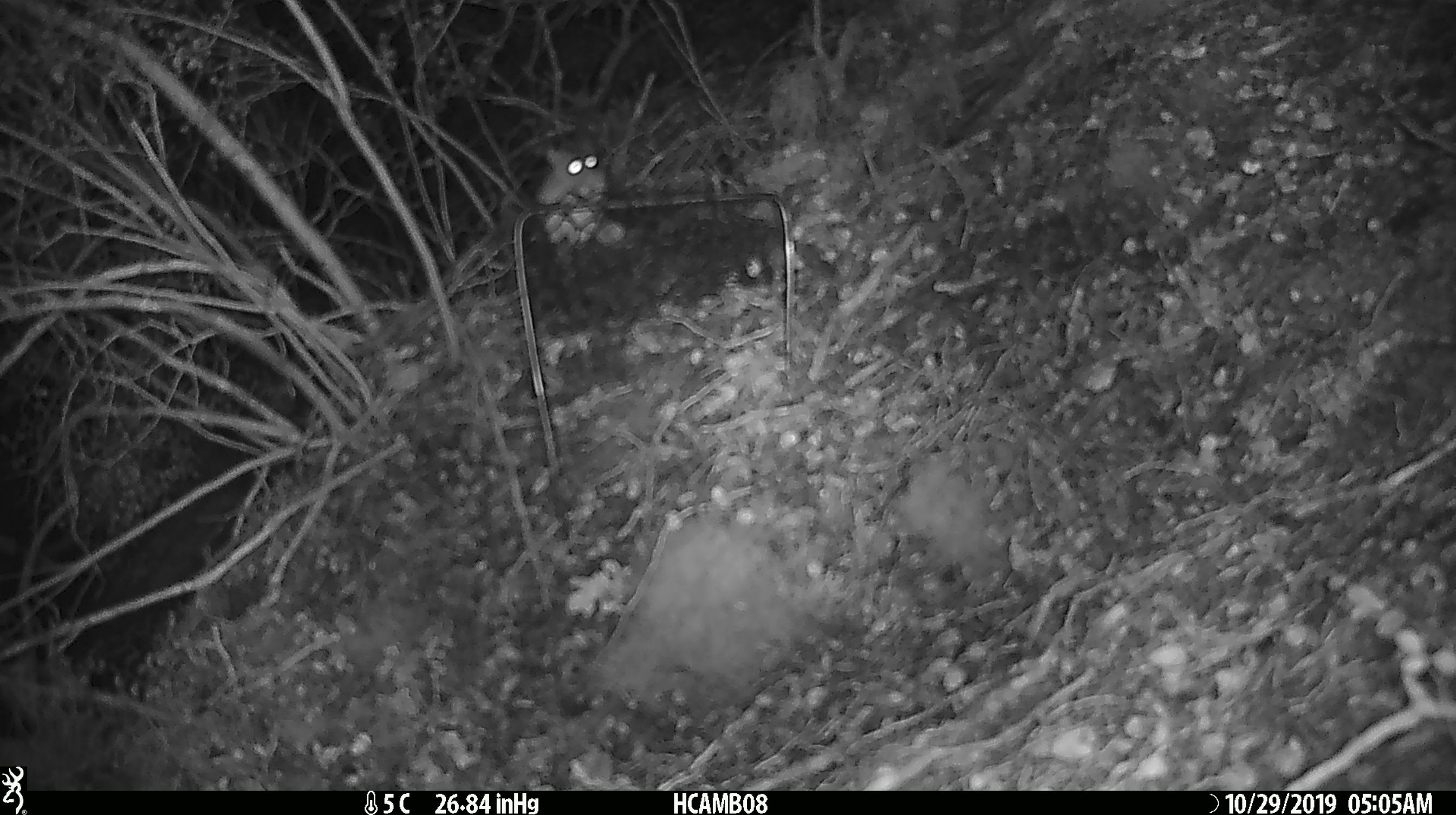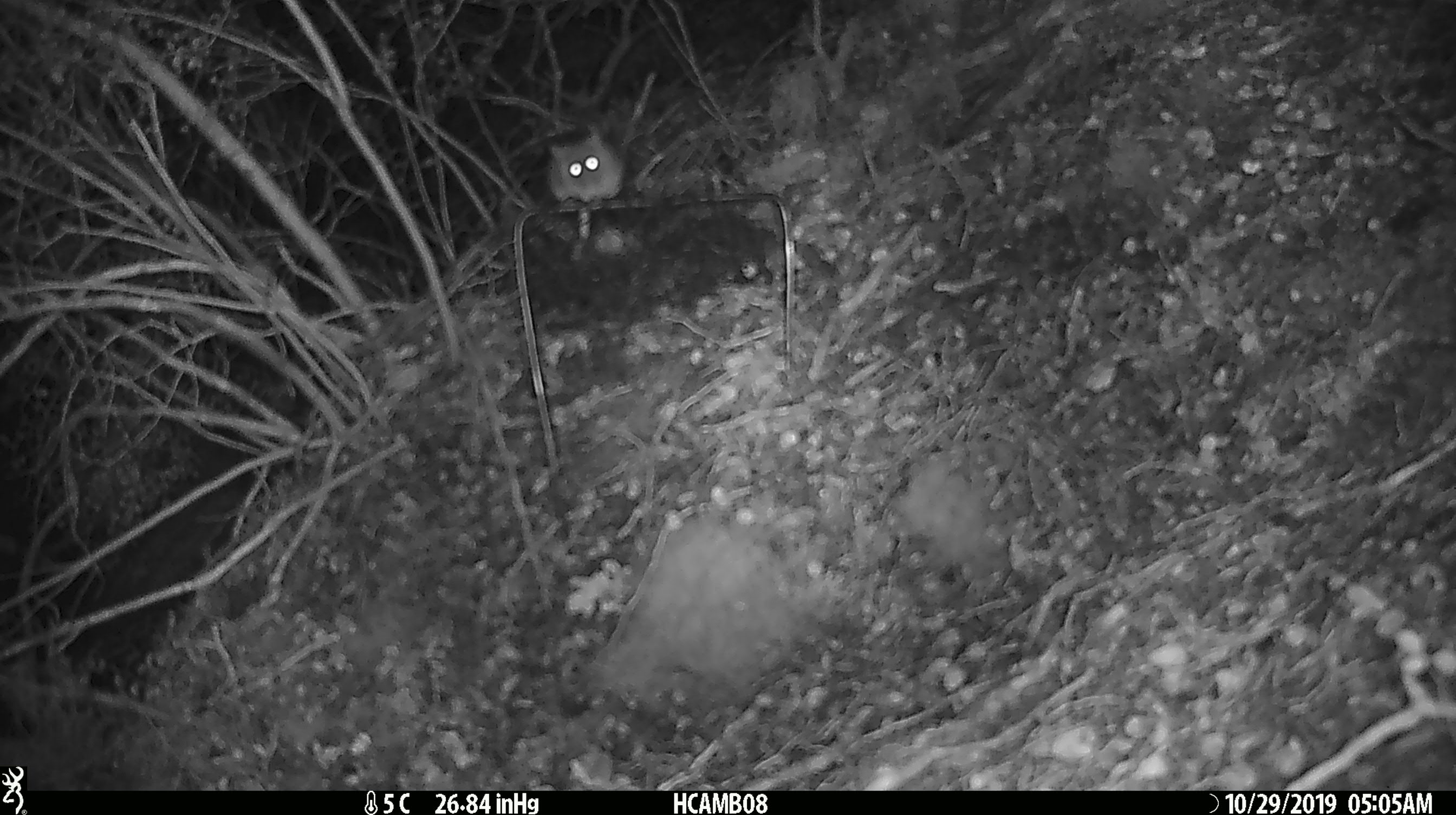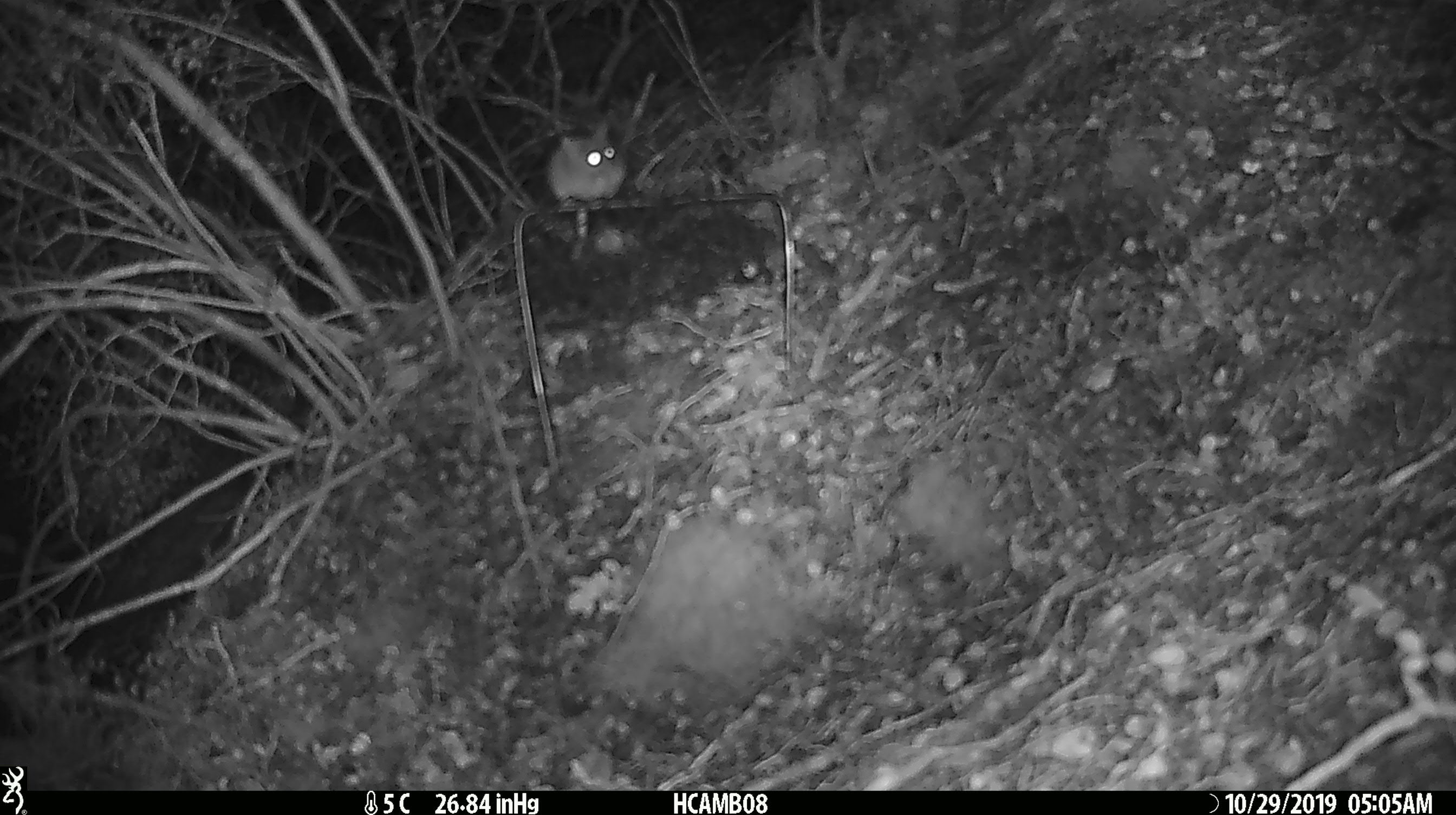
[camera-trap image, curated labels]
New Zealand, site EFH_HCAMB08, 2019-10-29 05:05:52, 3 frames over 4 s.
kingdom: Animalia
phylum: Chordata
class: Mammalia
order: Rodentia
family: Muridae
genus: Mus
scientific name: Mus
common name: mouse